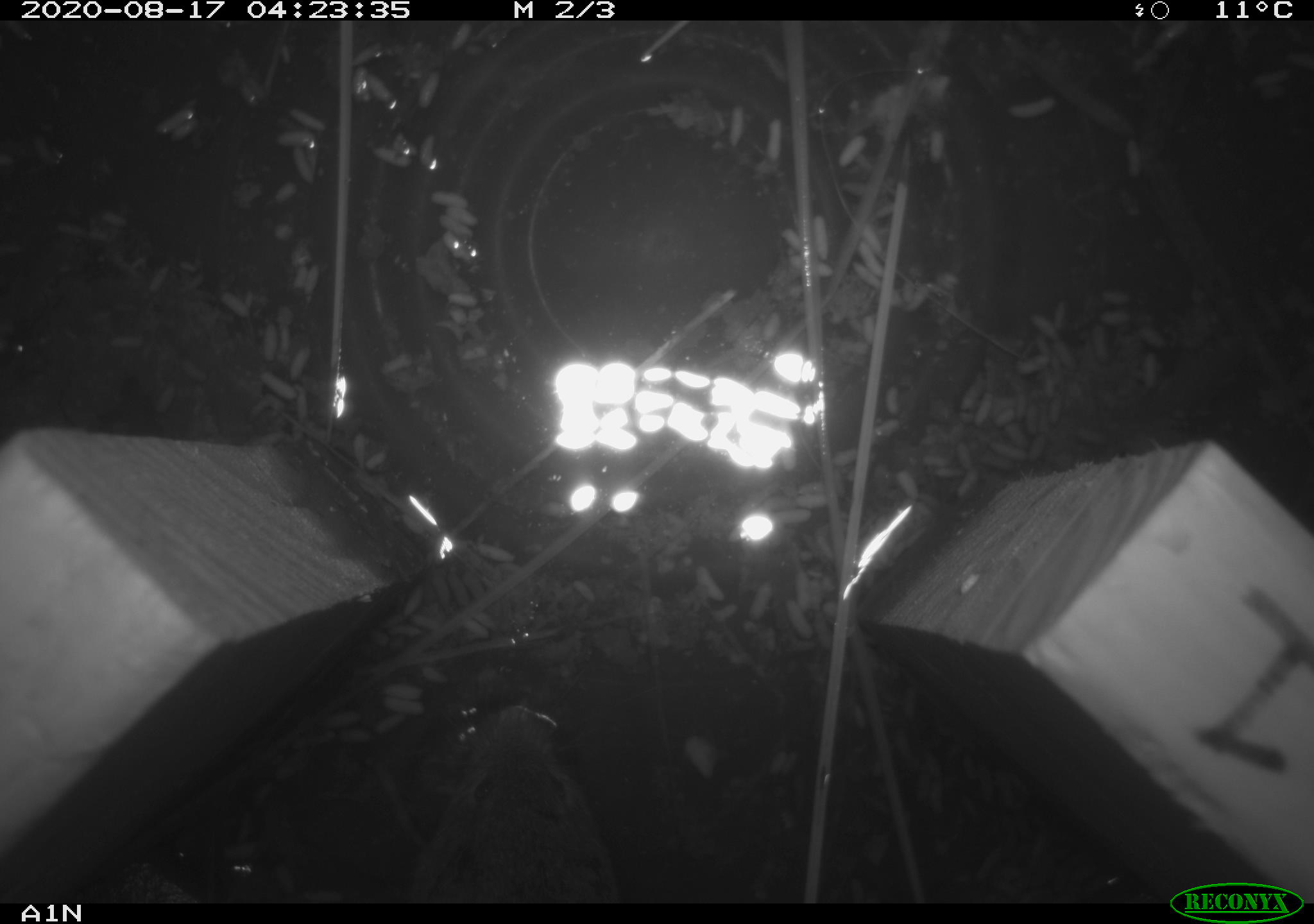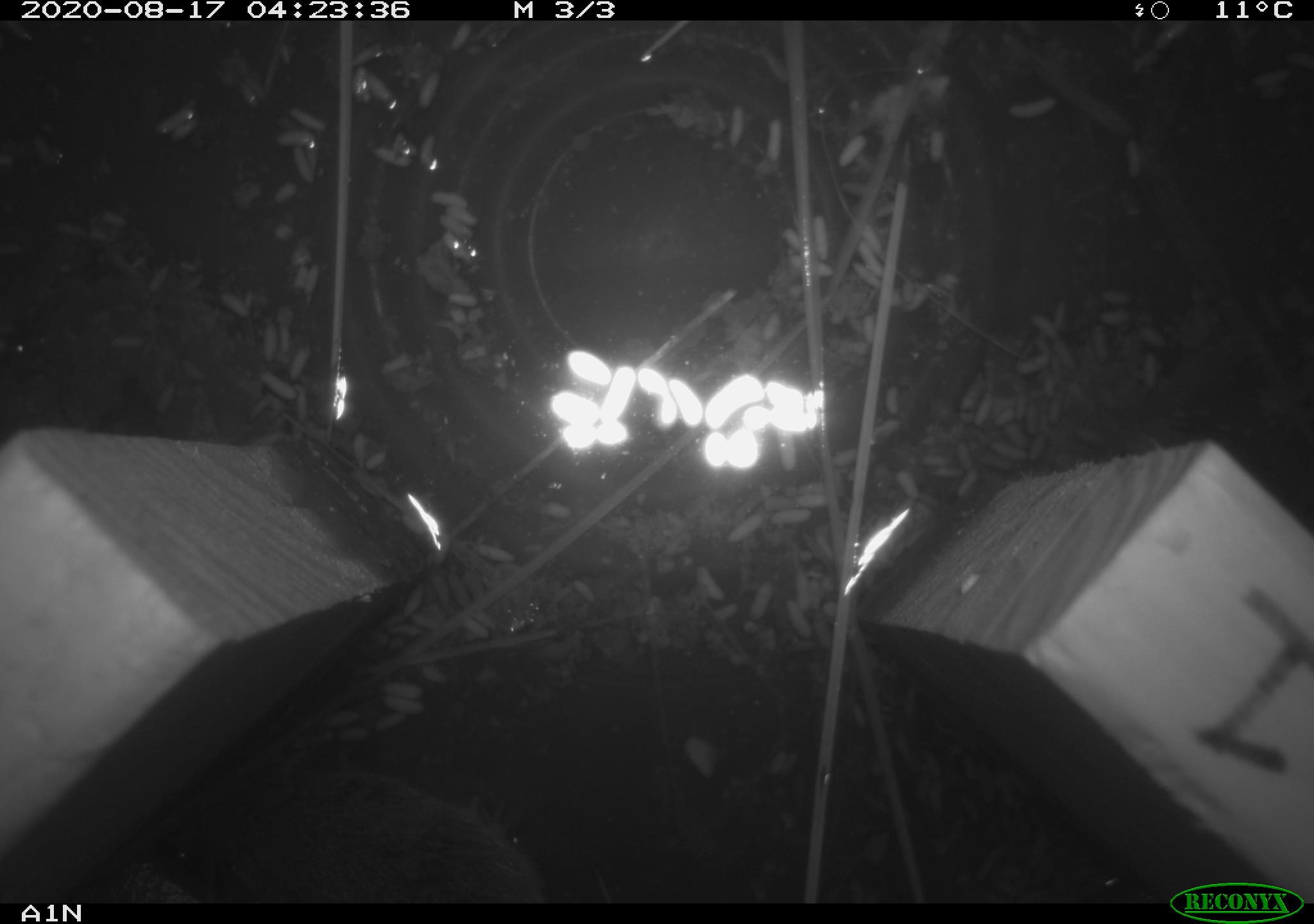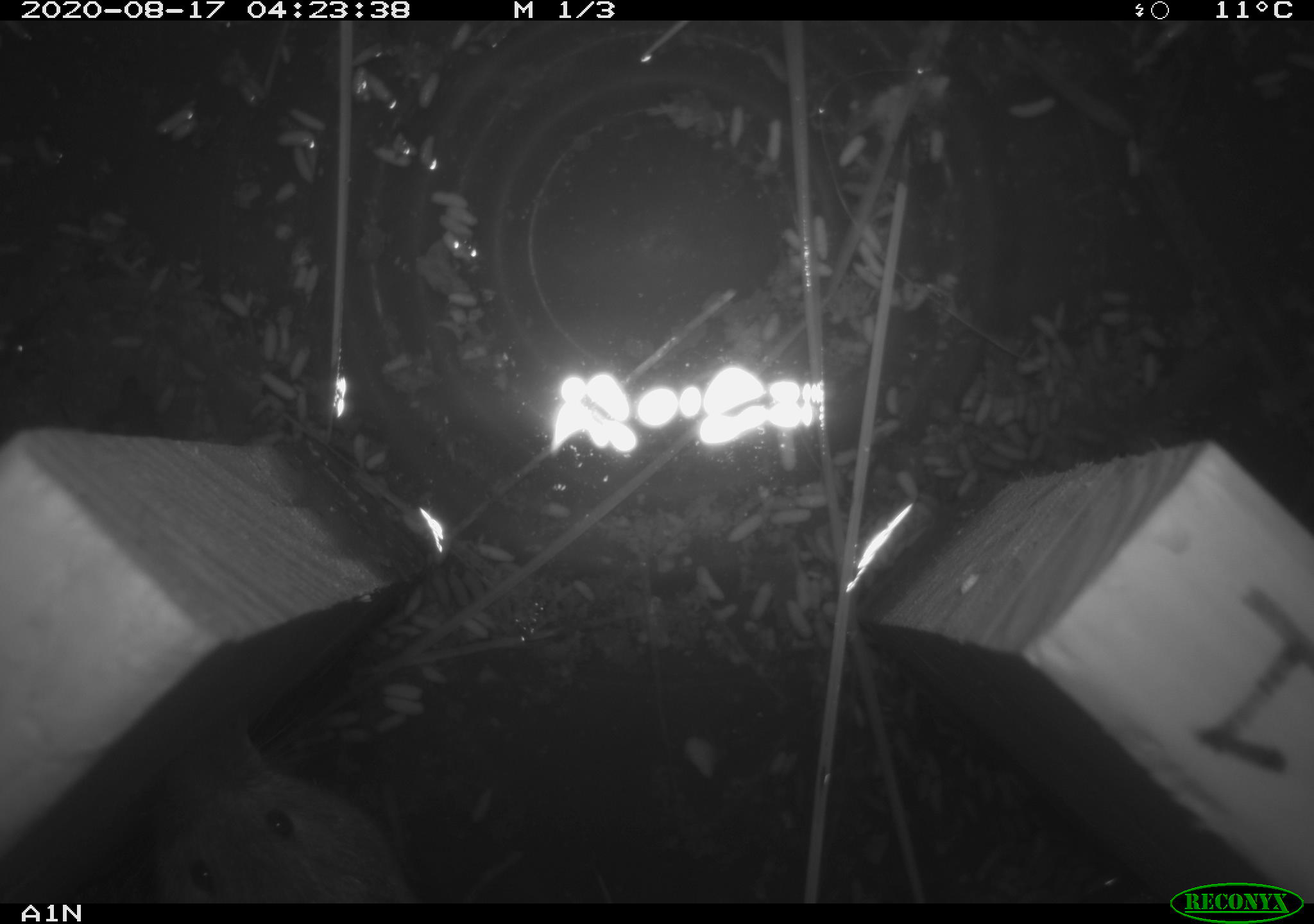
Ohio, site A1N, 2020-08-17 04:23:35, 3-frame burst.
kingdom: Animalia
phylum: Chordata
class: Mammalia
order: Rodentia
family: Cricetidae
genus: Microtus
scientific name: Microtus pennsylvanicus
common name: meadow vole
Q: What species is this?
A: Meadow vole (Microtus pennsylvanicus).